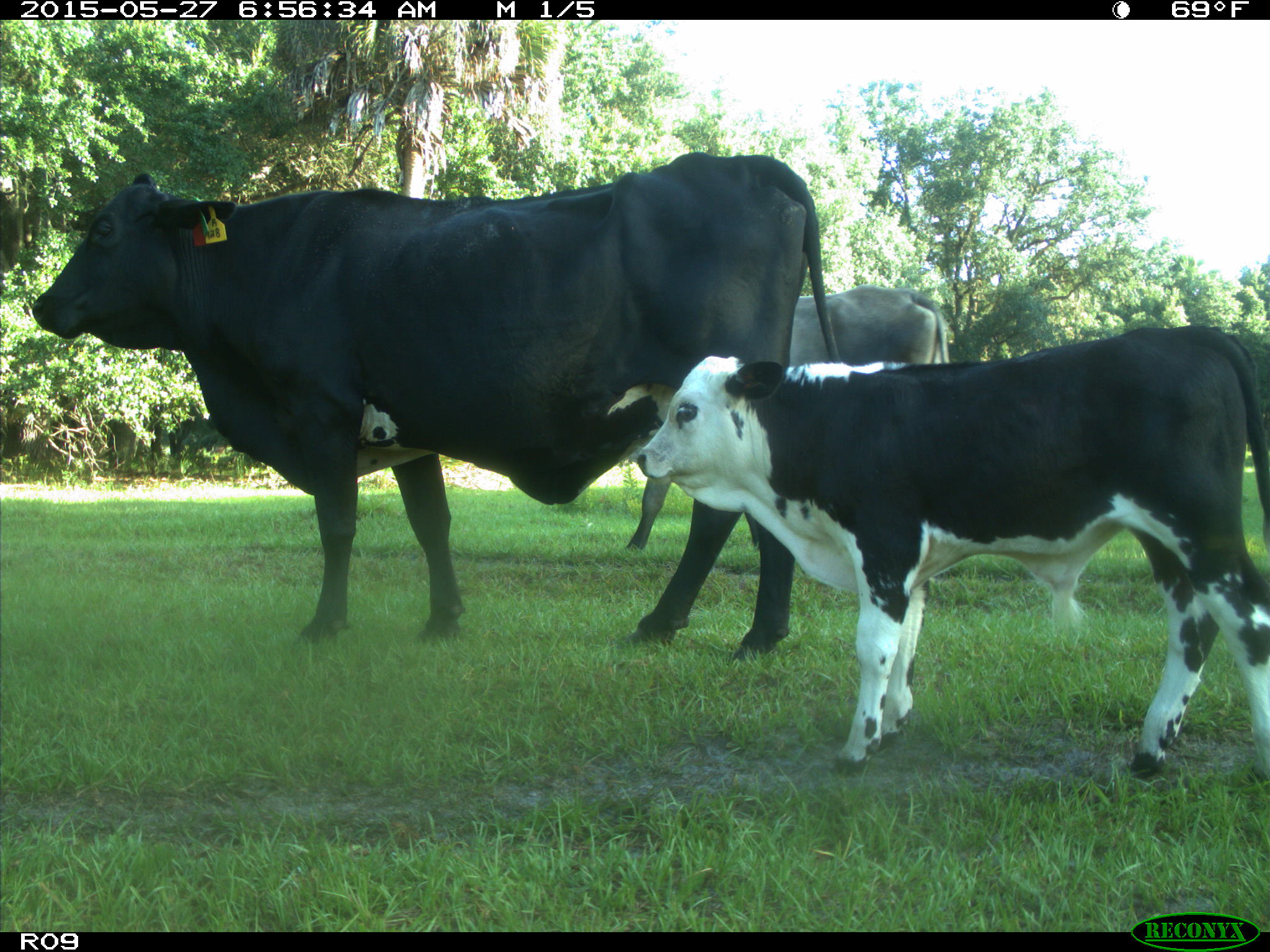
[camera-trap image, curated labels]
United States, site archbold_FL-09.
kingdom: Animalia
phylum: Chordata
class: Mammalia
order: Artiodactyla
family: Bovidae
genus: Bos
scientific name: Bos taurus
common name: domestic cow